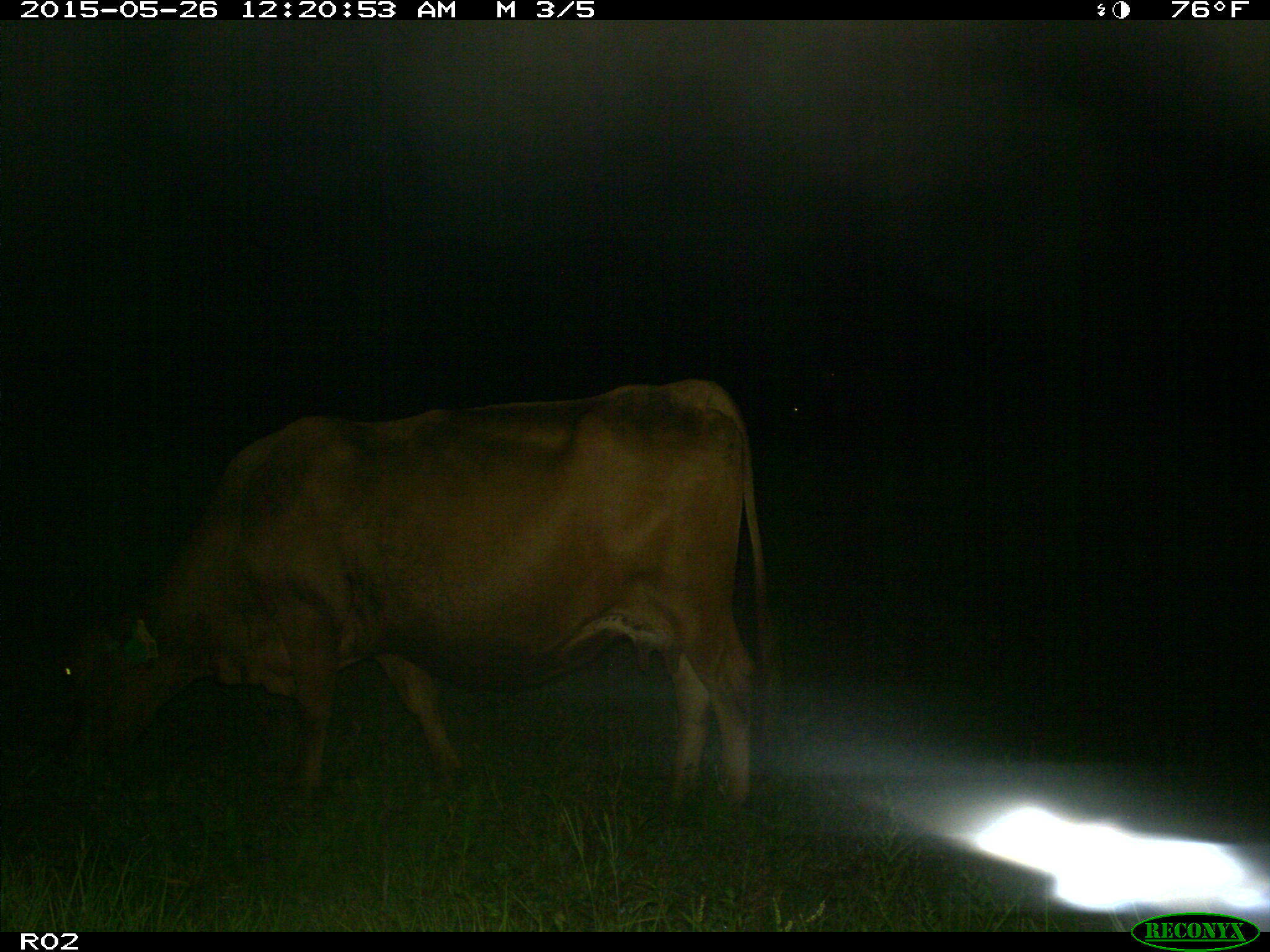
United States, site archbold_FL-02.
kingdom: Animalia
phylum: Chordata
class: Mammalia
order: Artiodactyla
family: Bovidae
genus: Bos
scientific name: Bos taurus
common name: domestic cow